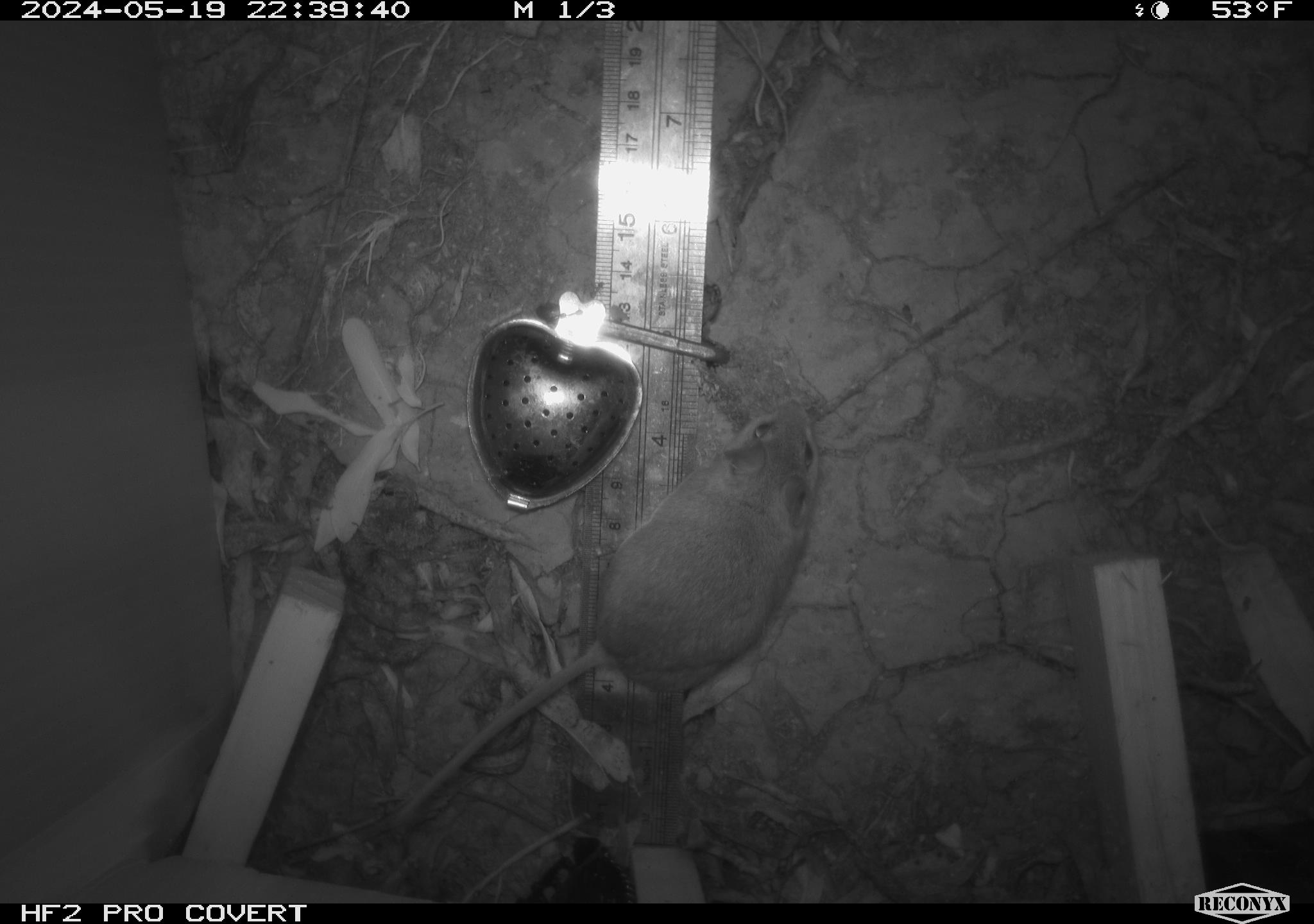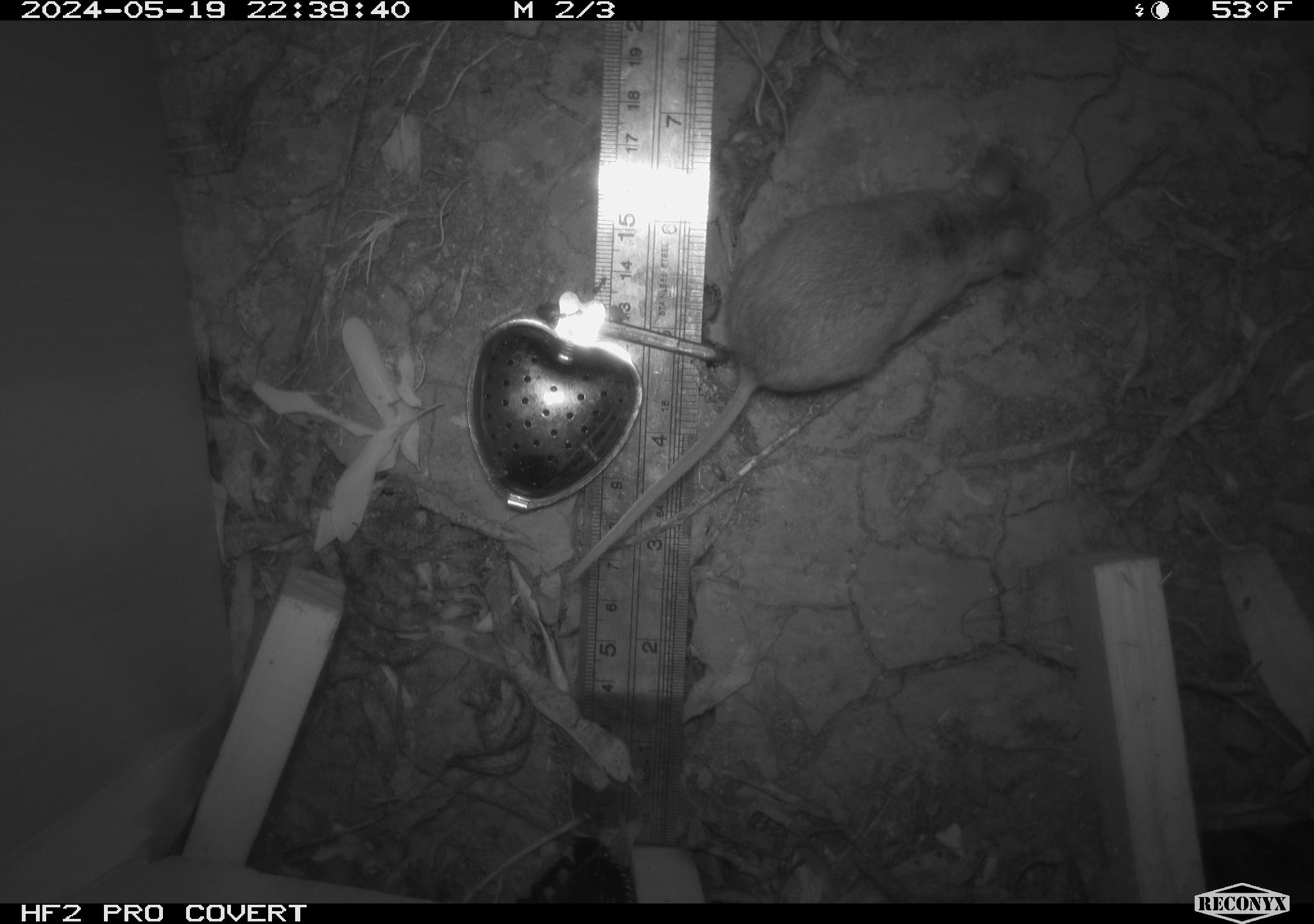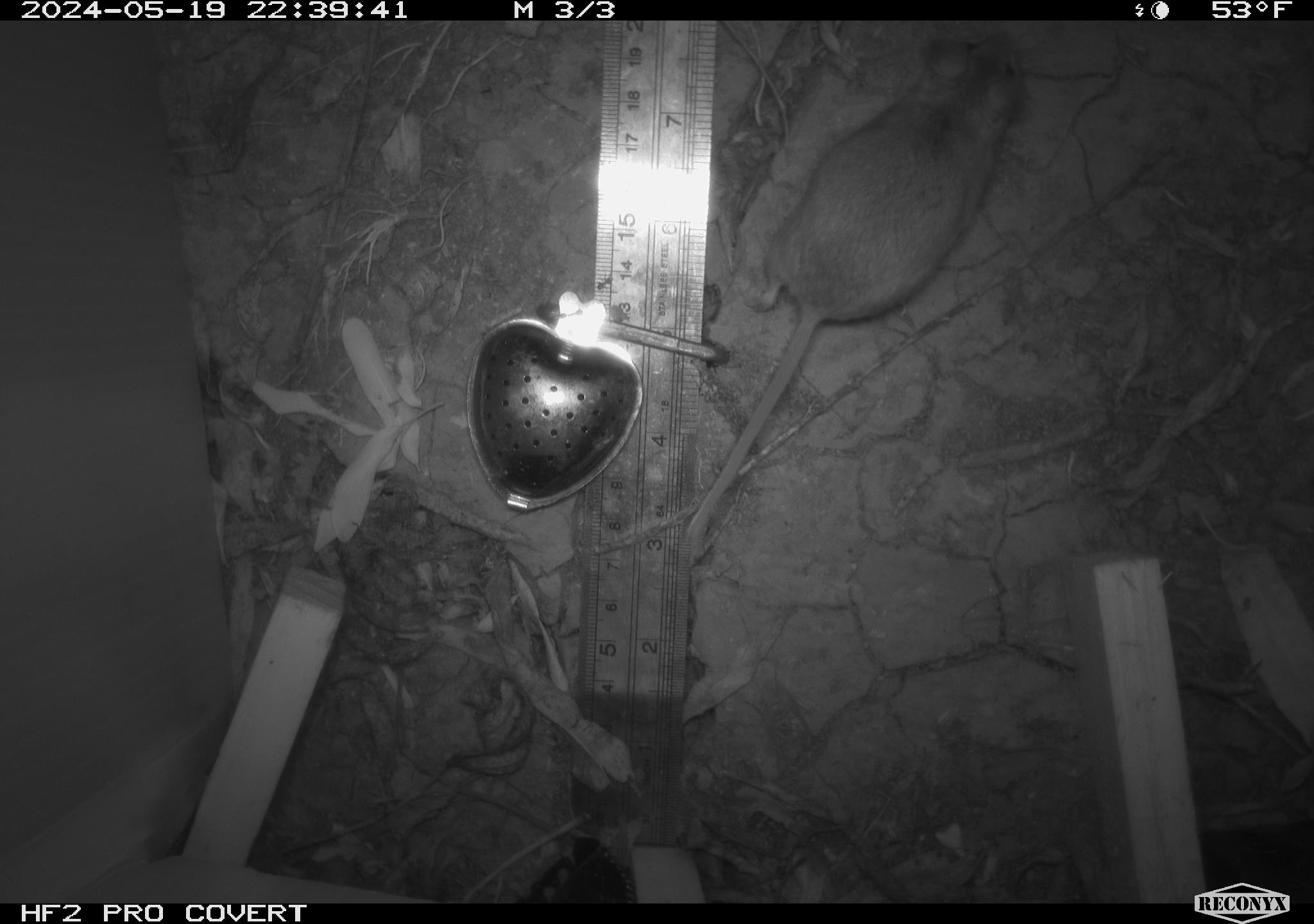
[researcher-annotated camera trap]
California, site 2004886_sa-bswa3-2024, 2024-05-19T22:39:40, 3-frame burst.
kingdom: Animalia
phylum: Chordata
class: Mammalia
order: Rodentia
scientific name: Rodentia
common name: mouse species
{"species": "mouse species (Rodentia)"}